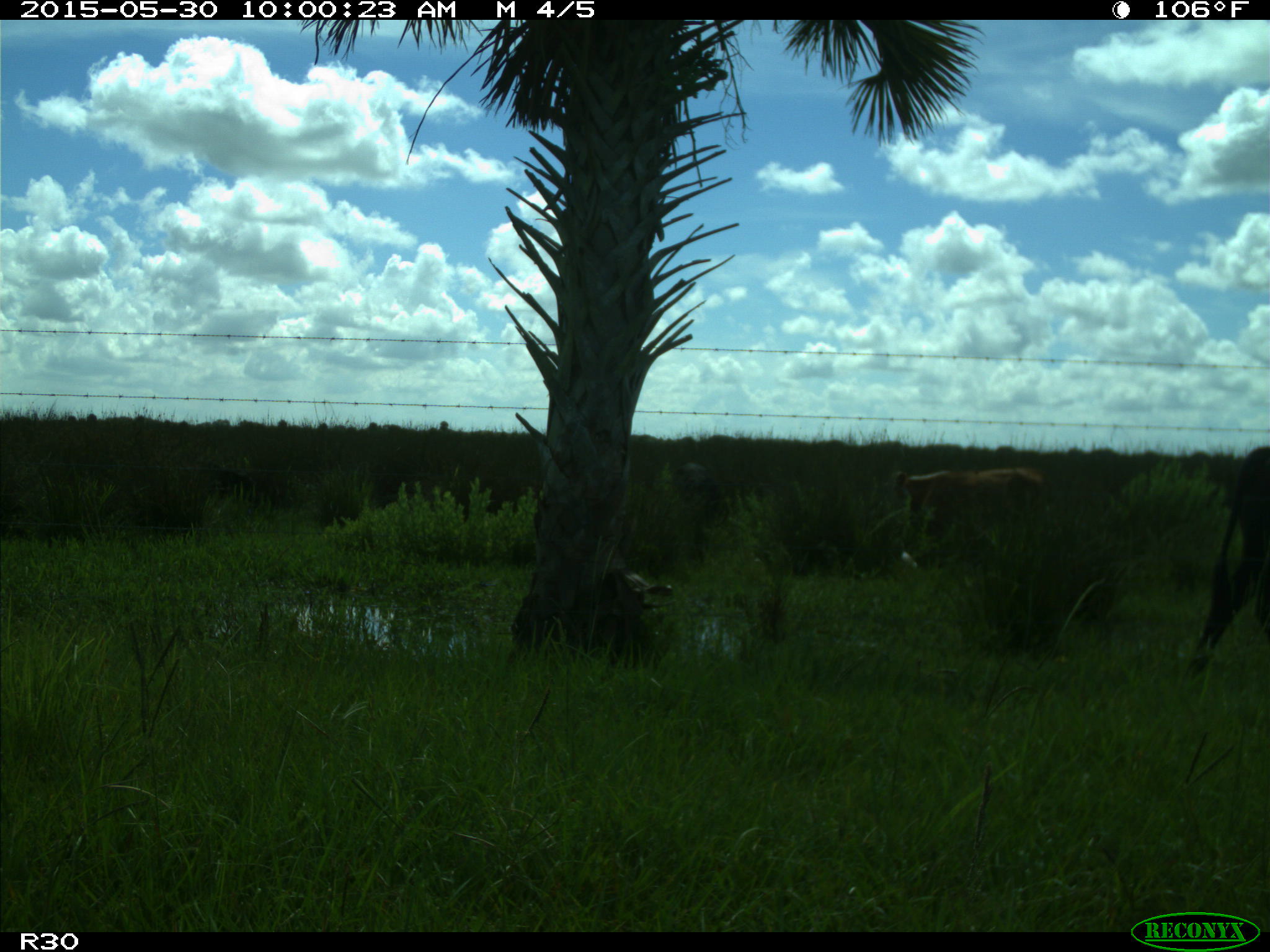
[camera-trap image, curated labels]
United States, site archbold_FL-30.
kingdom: Animalia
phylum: Chordata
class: Mammalia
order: Artiodactyla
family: Bovidae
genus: Bos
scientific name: Bos taurus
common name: domestic cow